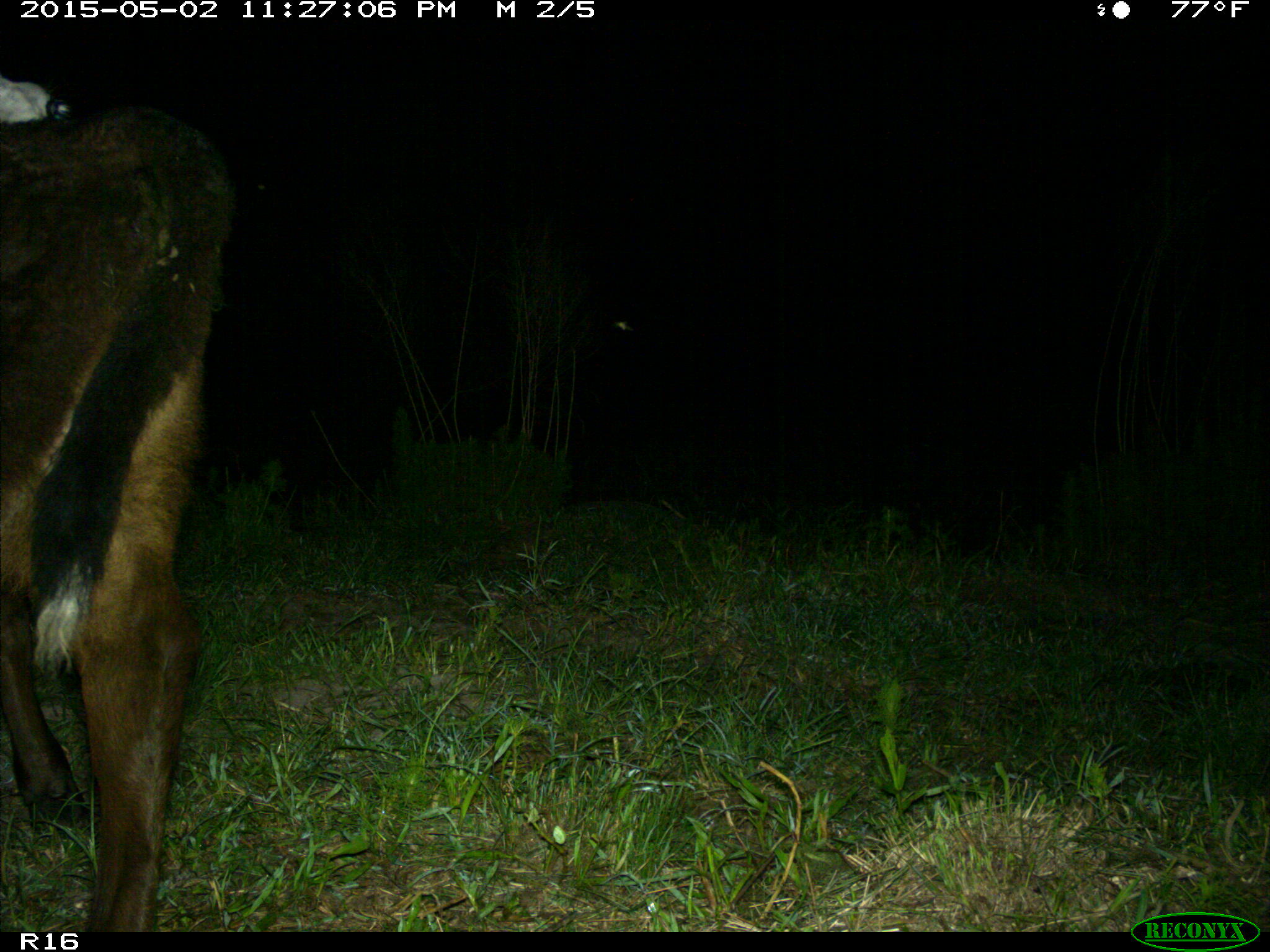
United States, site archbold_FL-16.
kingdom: Animalia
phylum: Chordata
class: Mammalia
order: Artiodactyla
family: Bovidae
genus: Bos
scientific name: Bos taurus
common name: domestic cow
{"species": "Bos taurus (domestic cow)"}